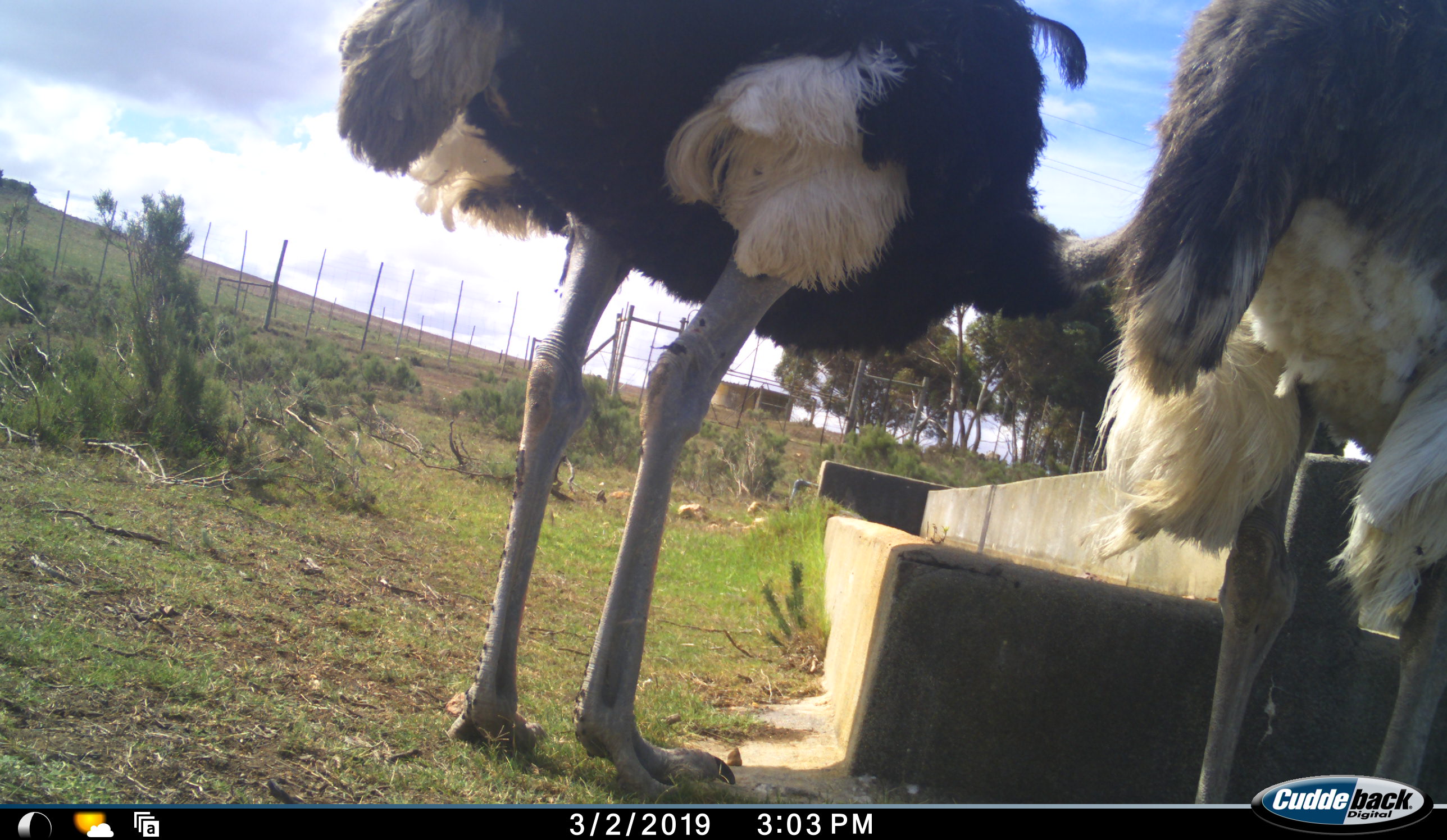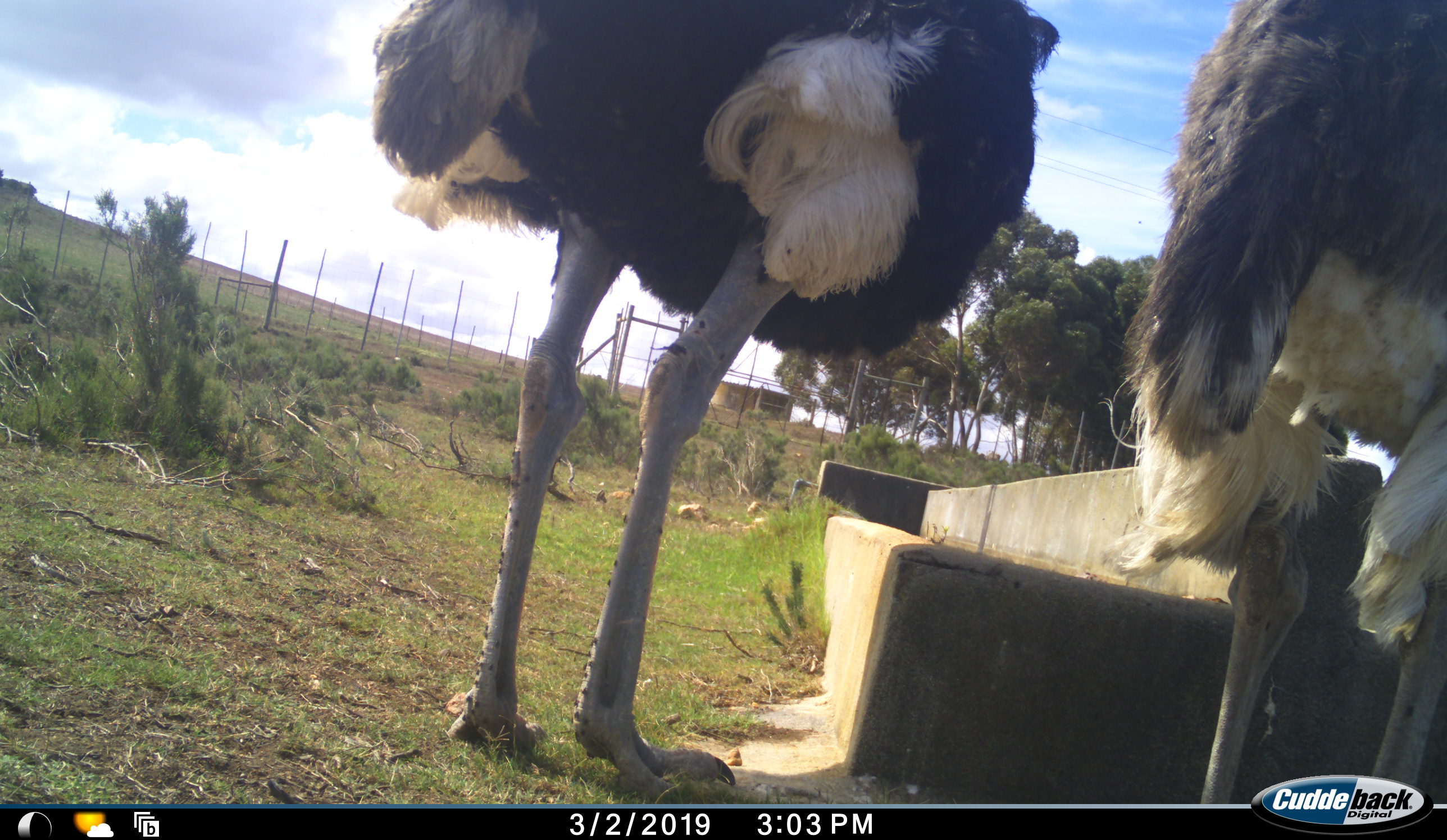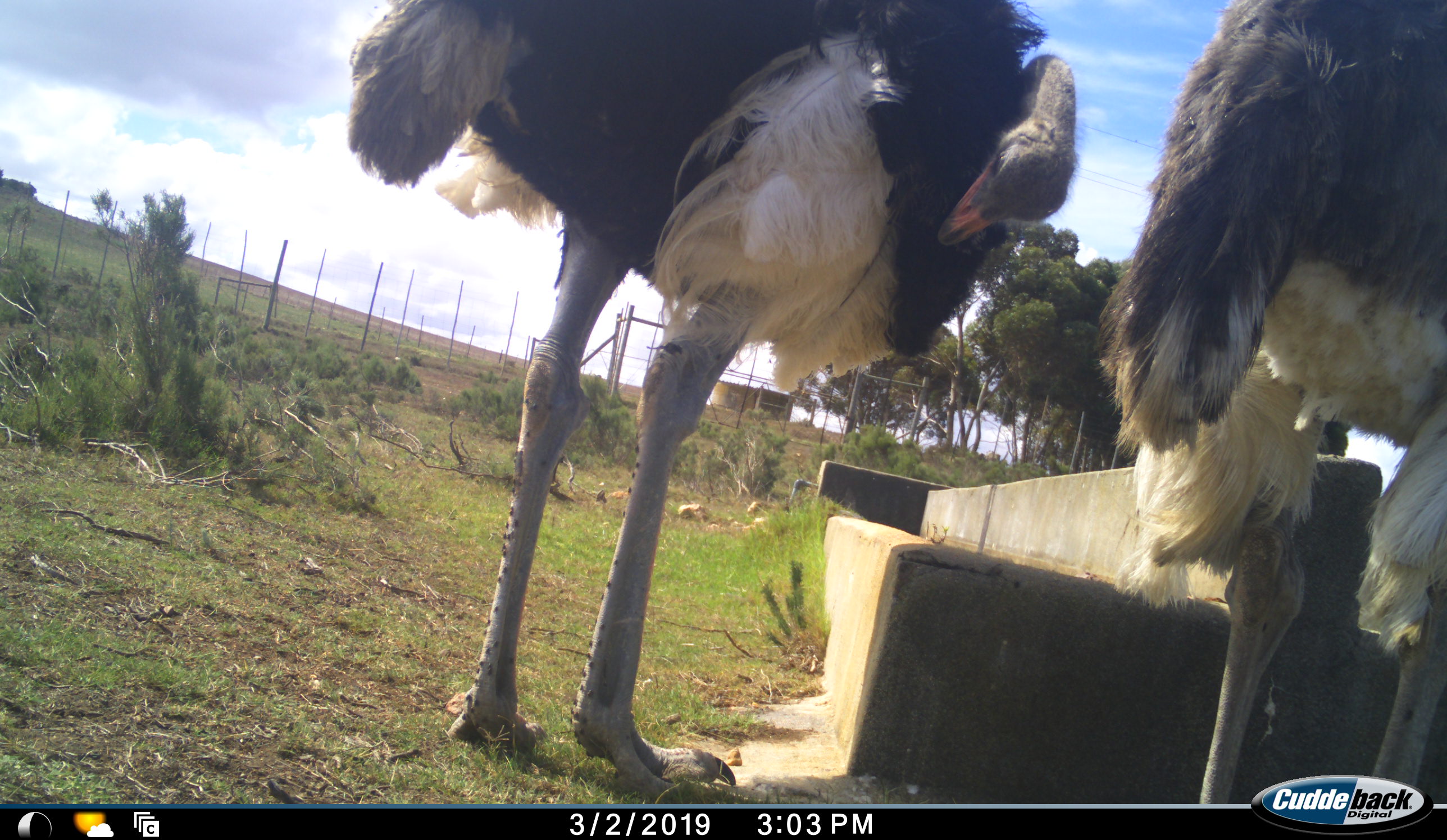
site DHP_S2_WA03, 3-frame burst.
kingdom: Animalia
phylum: Chordata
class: Aves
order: Struthioniformes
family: Struthionidae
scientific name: Struthionidae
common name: ostrich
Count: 2.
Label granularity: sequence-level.